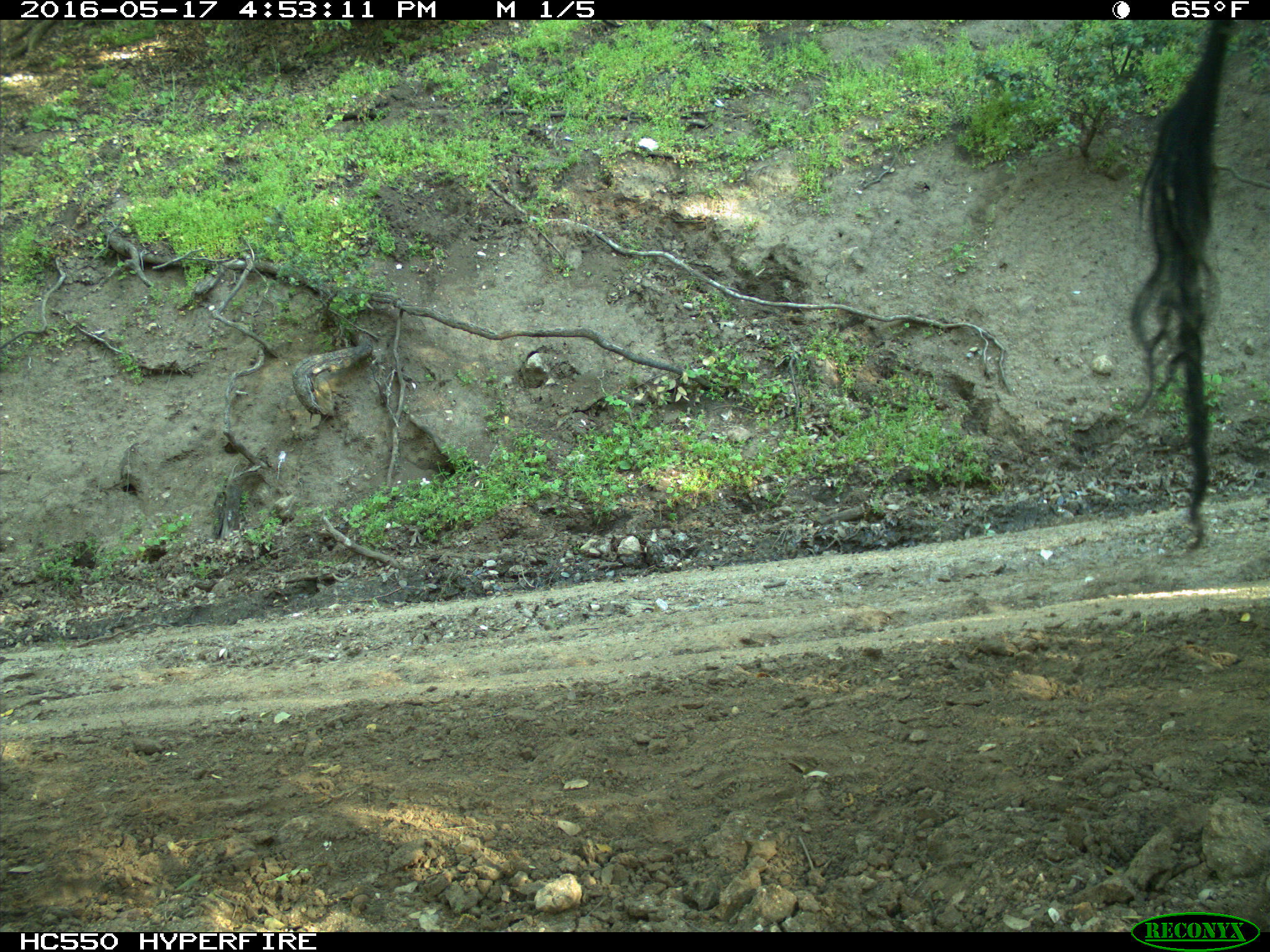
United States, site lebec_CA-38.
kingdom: Animalia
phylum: Chordata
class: Mammalia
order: Artiodactyla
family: Bovidae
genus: Bos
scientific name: Bos taurus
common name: domestic cow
Bos taurus (domestic cow).